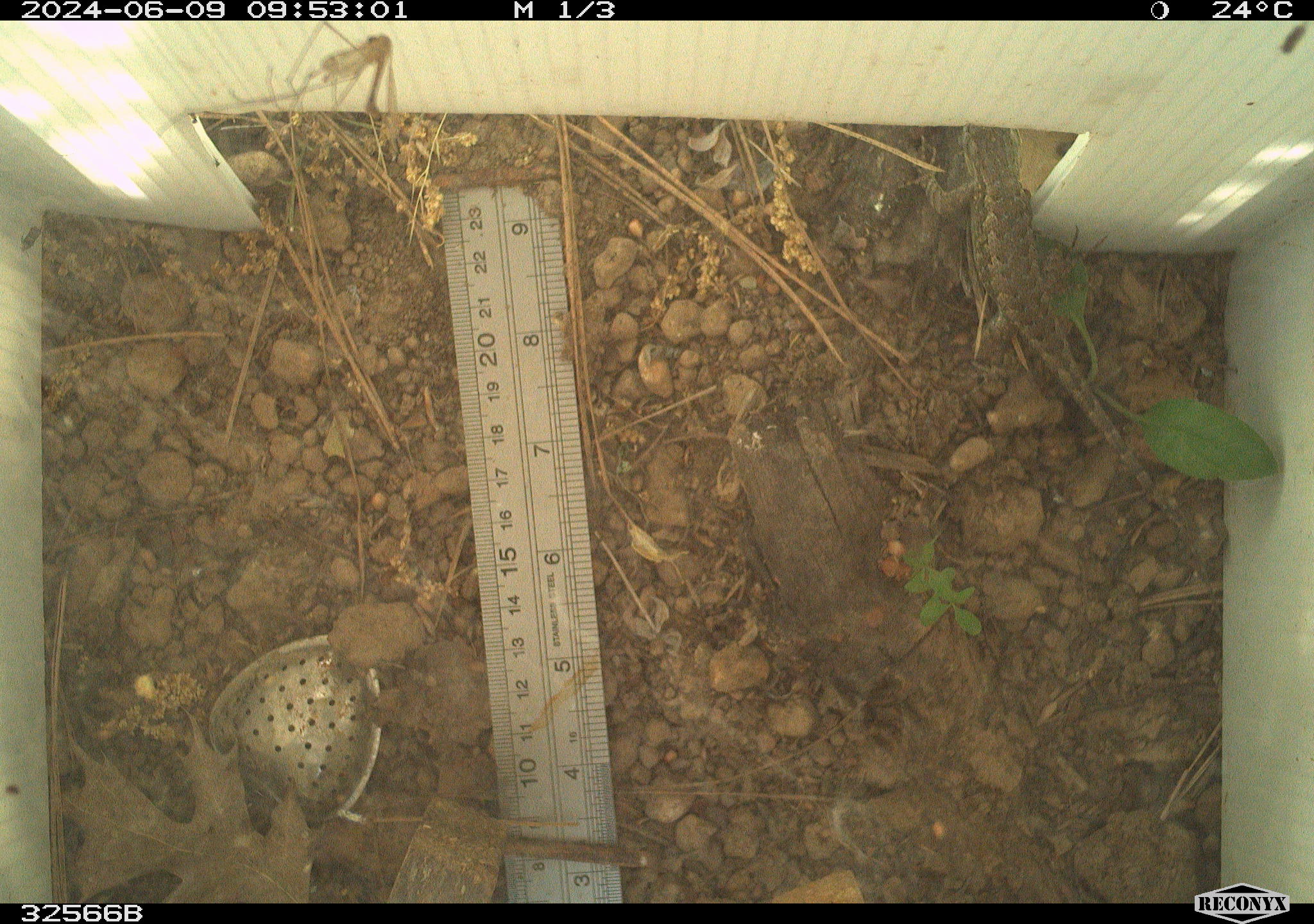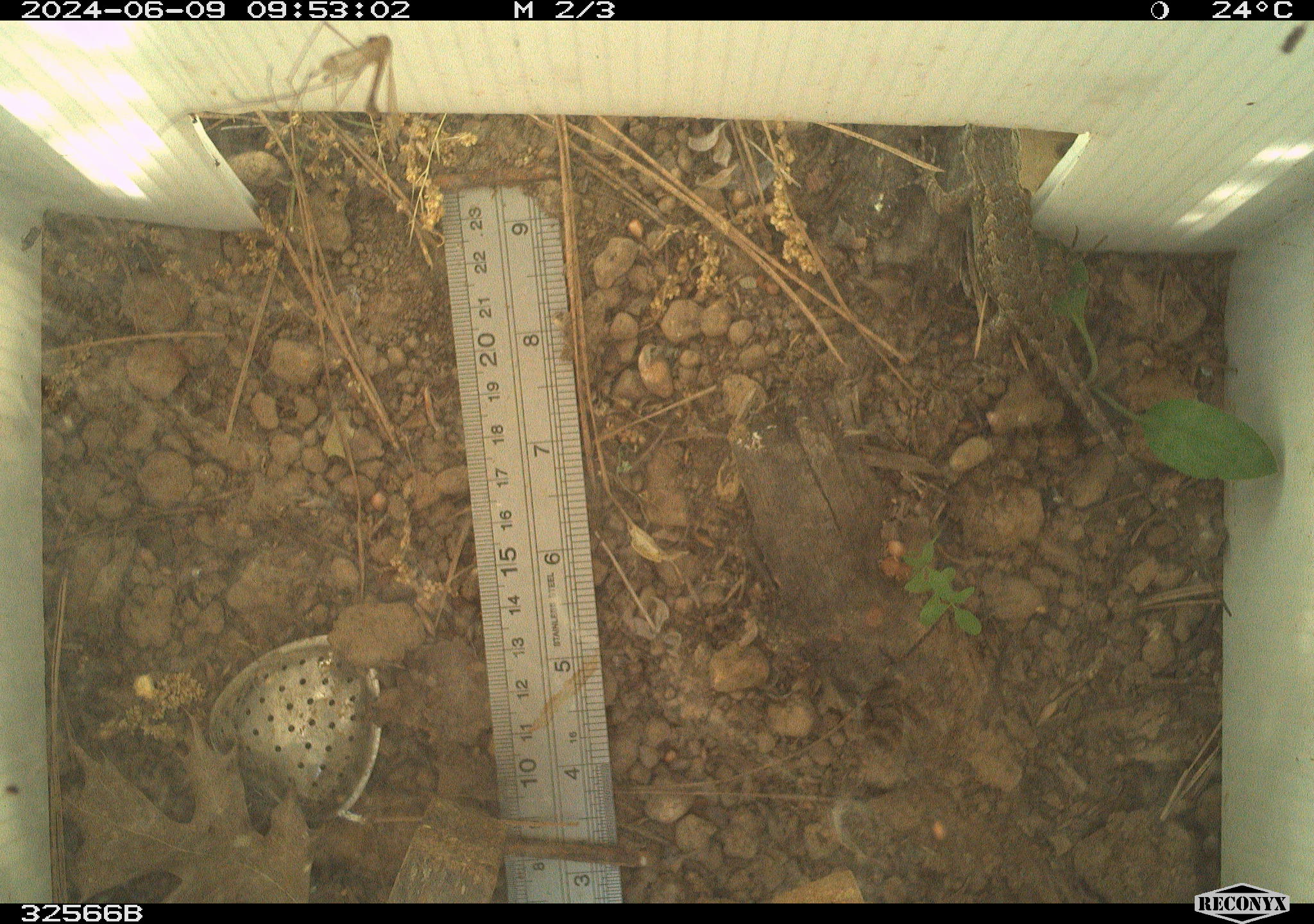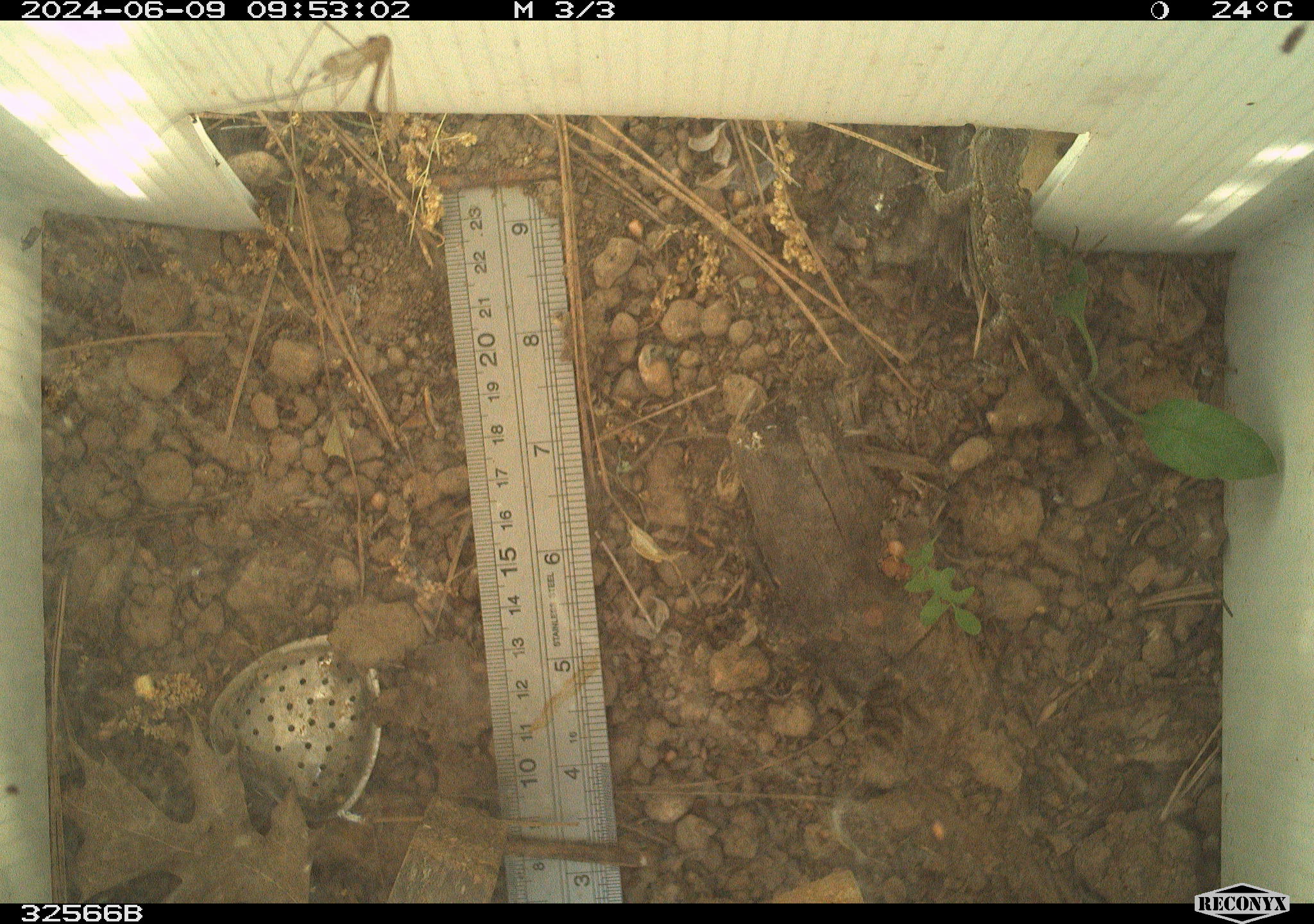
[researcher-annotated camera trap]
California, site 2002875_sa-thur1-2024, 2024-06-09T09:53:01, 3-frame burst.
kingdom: Animalia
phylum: Chordata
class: Reptilia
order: Squamata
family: Phrynosomatidae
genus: Sceloporus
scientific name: Sceloporus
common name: spiny lizards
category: sceloporus species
Sceloporus species (spiny lizards) (Sceloporus).